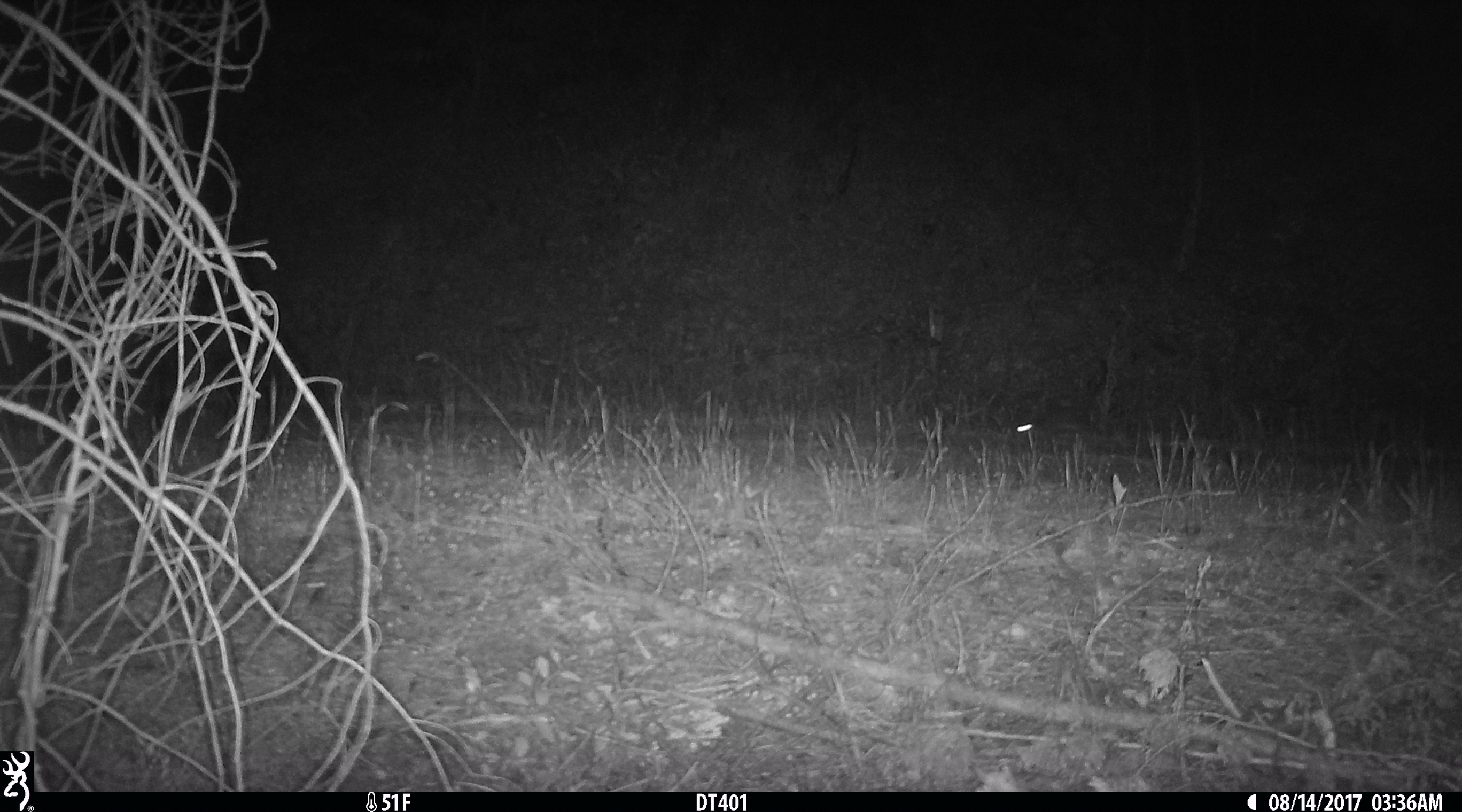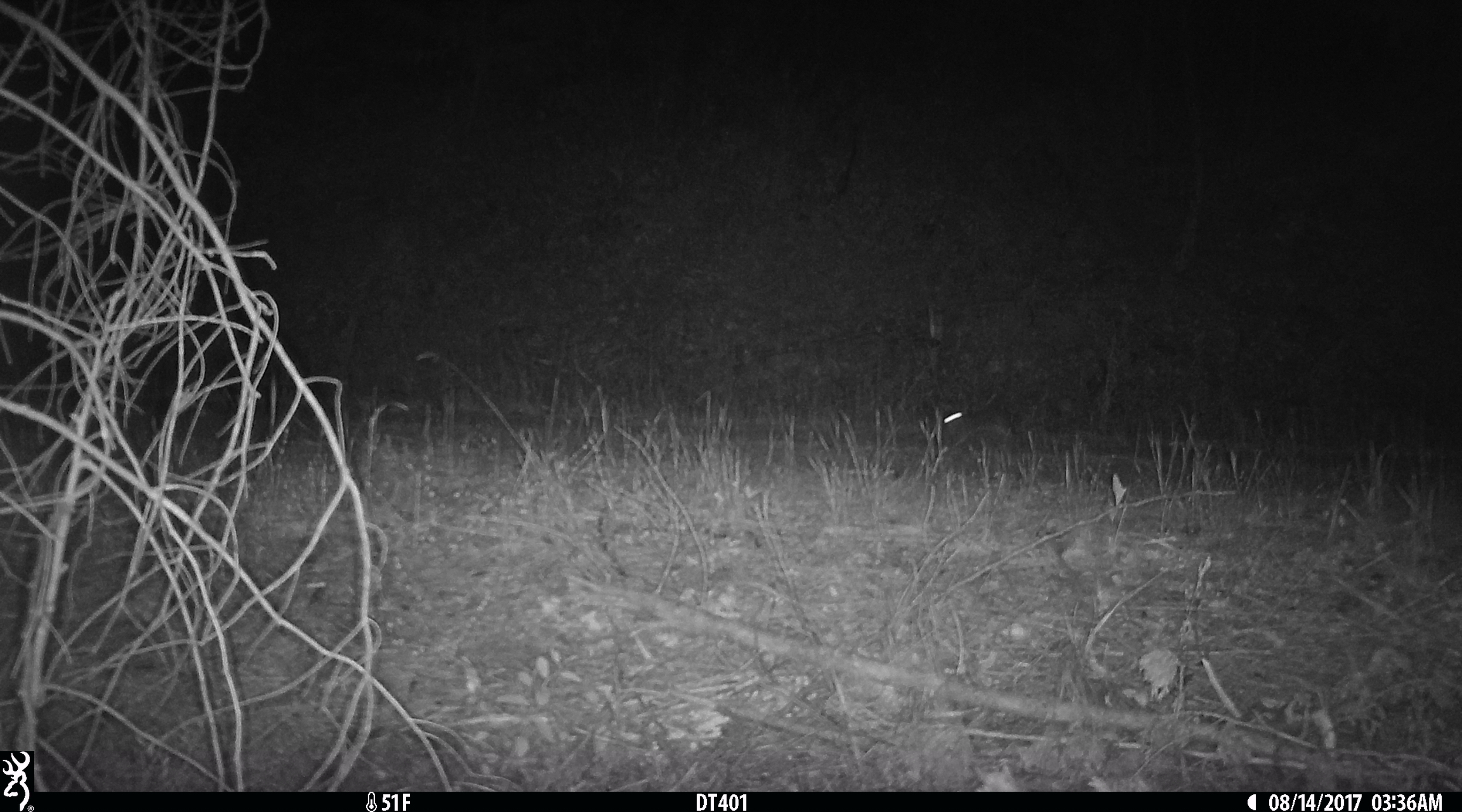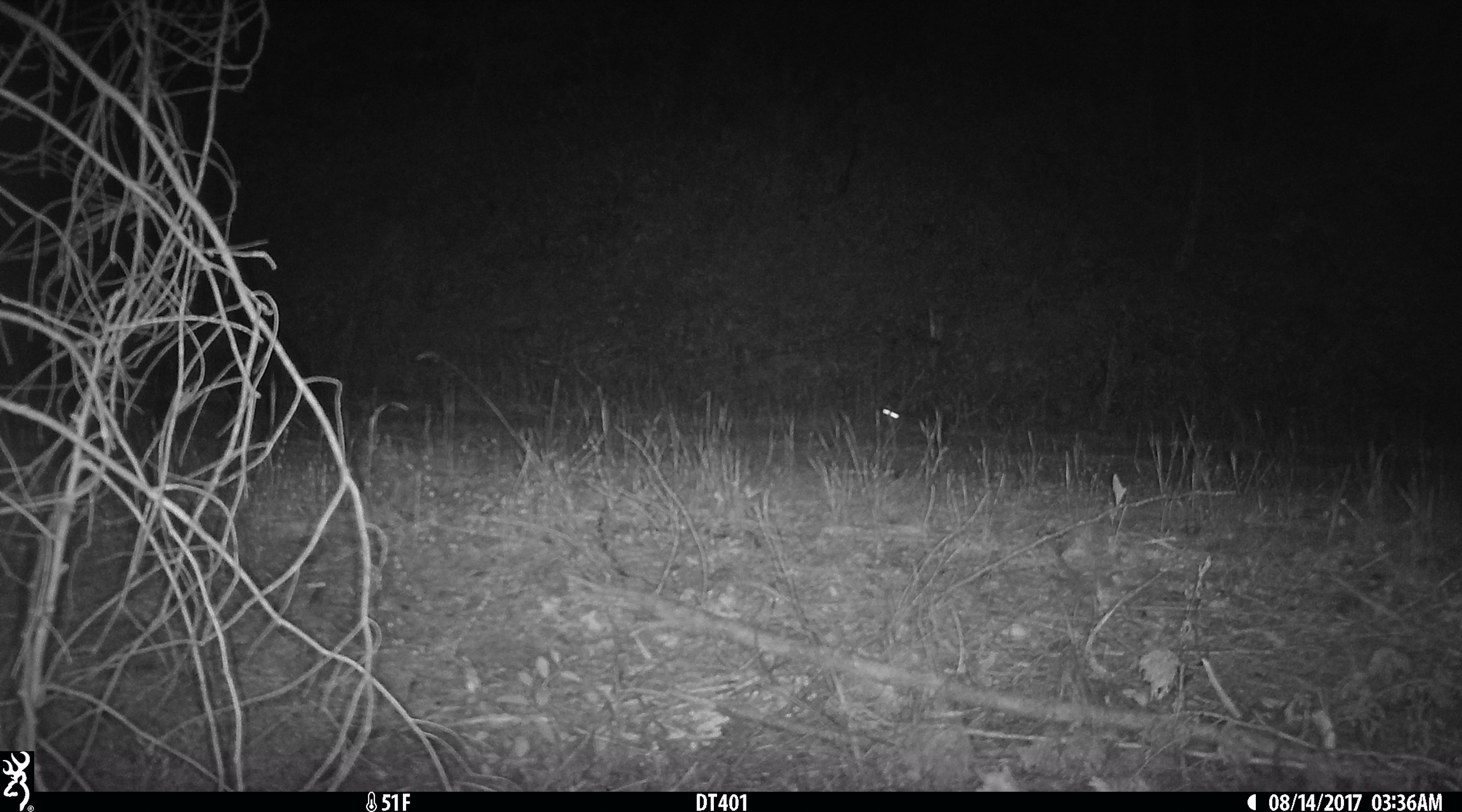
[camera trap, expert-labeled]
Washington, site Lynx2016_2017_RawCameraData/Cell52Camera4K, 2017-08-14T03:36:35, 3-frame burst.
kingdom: Animalia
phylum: Chordata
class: Mammalia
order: Lagomorpha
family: Leporidae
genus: Lepus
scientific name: Lepus americanus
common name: snowshoe hare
Lepus americanus (snowshoe hare). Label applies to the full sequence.